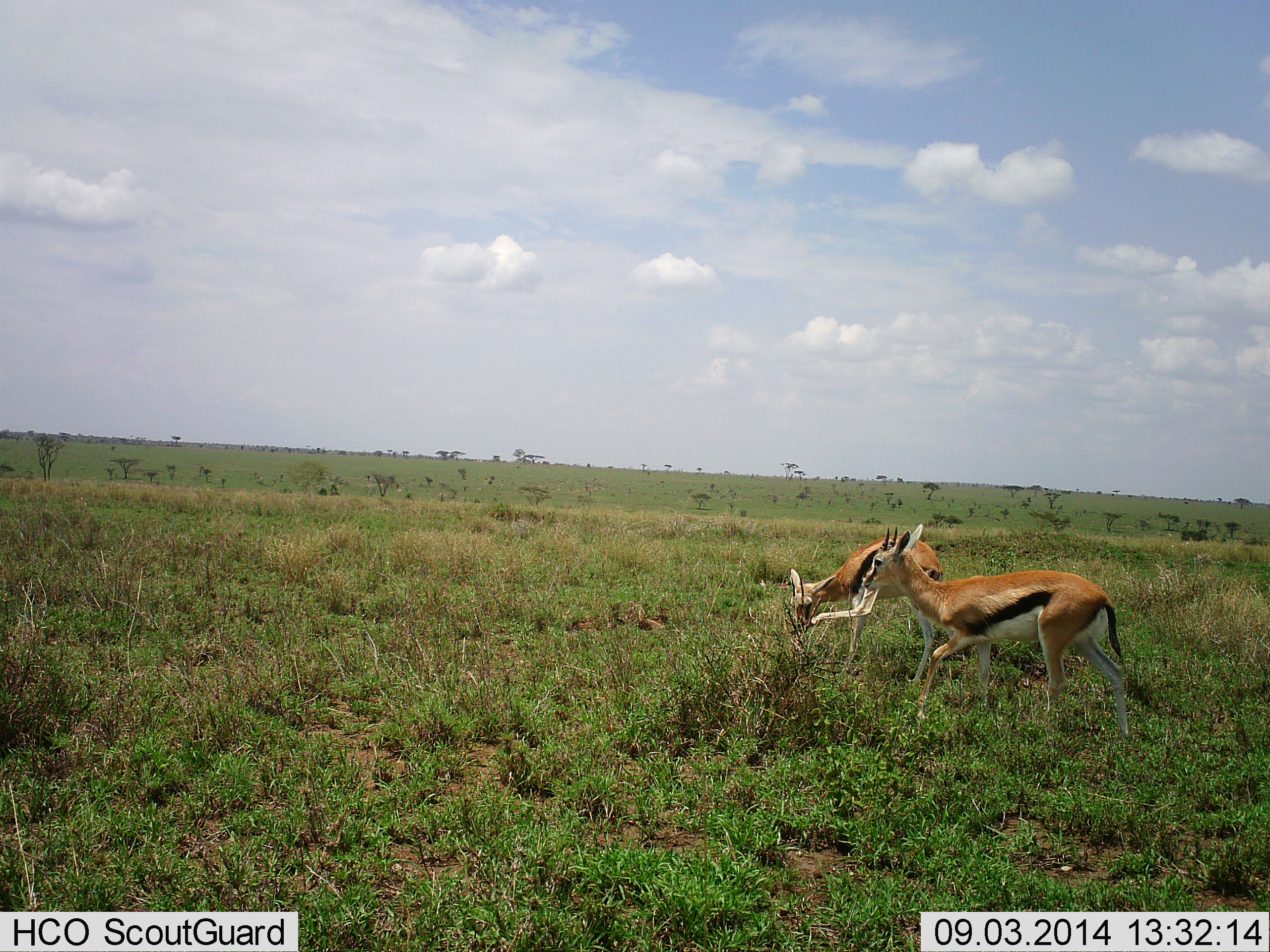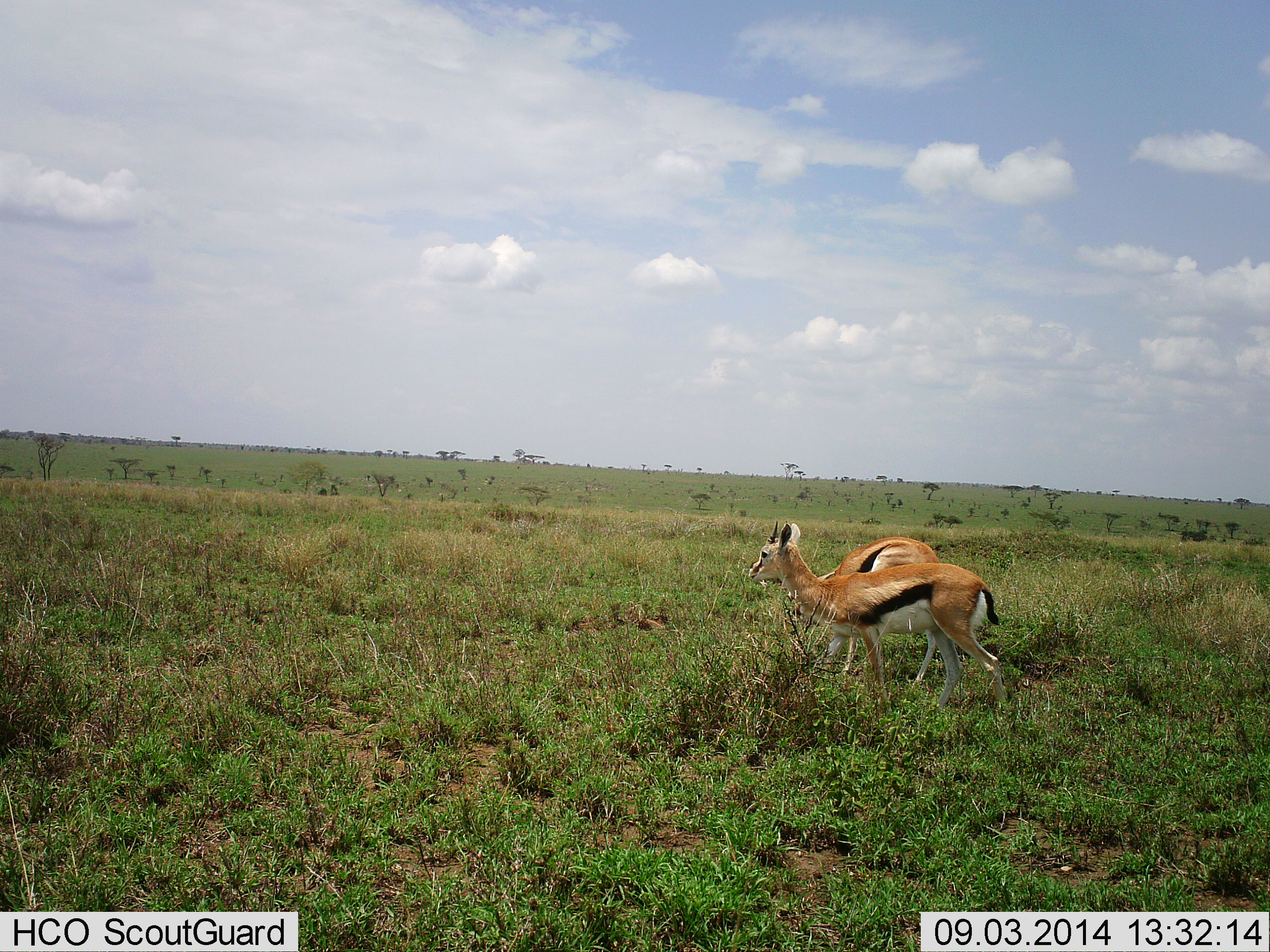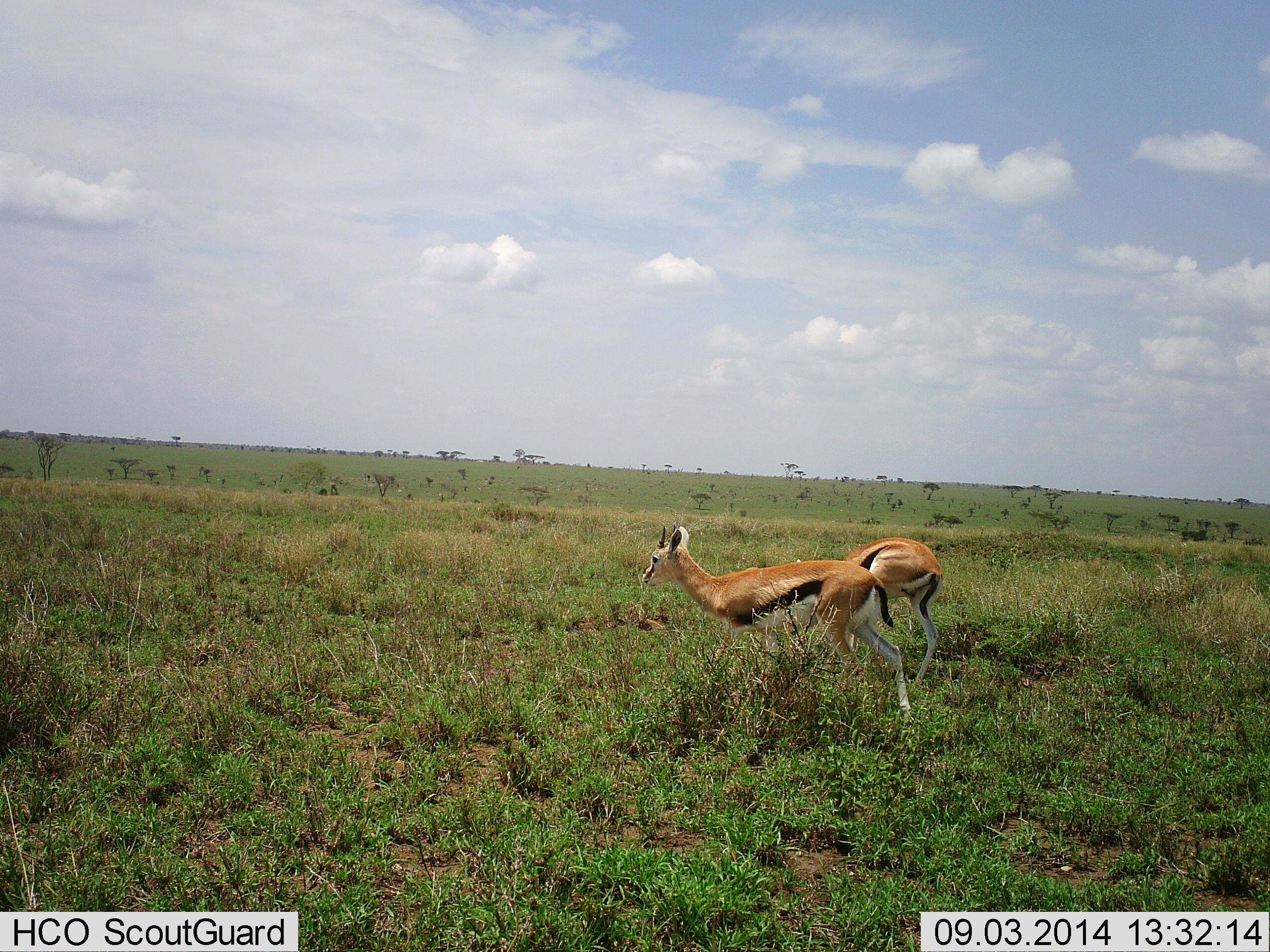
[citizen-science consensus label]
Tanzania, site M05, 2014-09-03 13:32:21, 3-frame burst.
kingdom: Animalia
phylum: Chordata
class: Mammalia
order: Artiodactyla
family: Bovidae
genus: Eudorcas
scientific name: Eudorcas thomsonii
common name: thomson's gazelle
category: gazellethomsons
Gazellethomsons (thomson's gazelle) (Eudorcas thomsonii), count 2. Behavior (volunteer vote fractions): standing 50%, resting 0%, moving 80%, interacting 0%. Young present (vote fraction): 0%. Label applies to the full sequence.